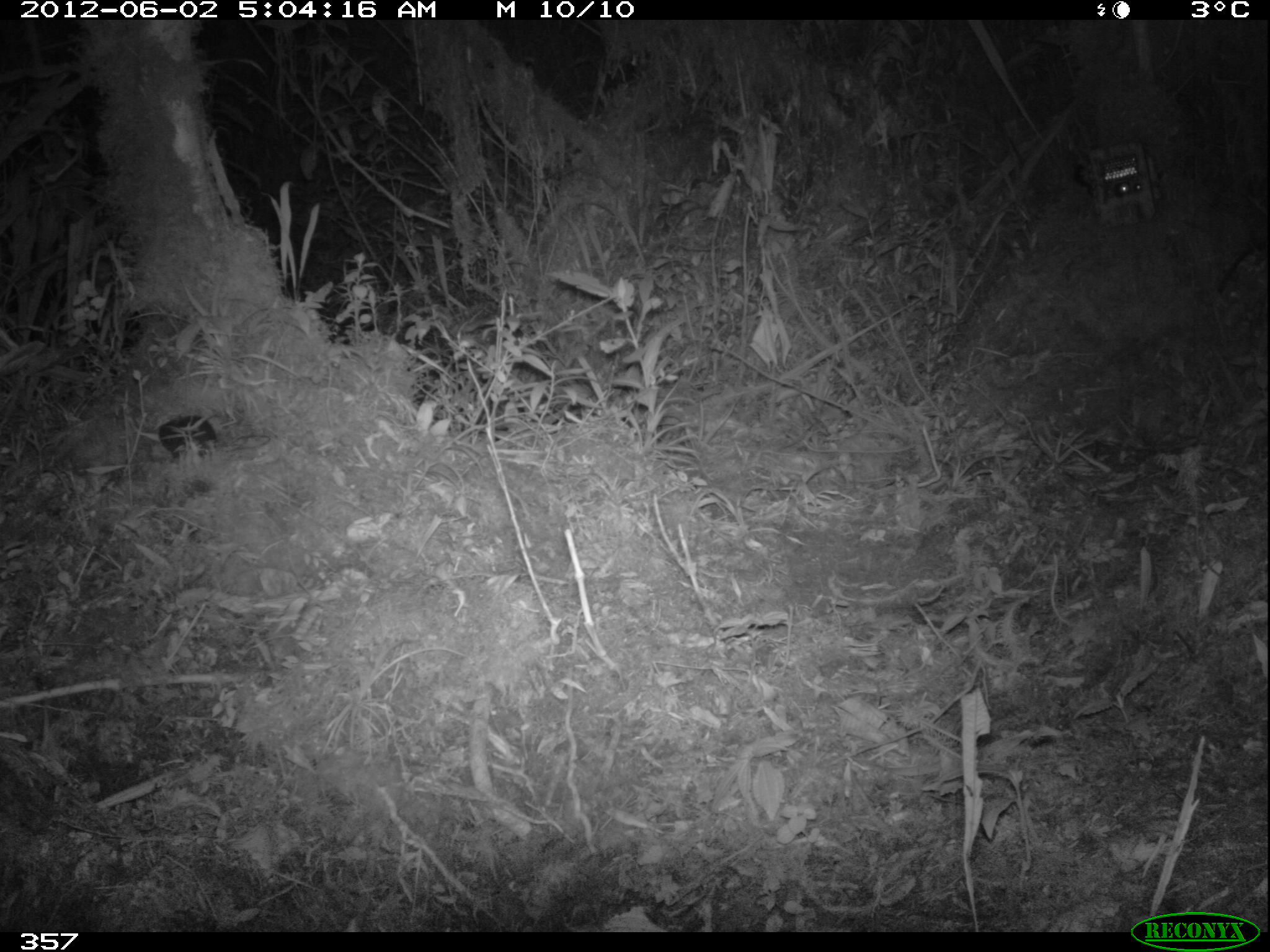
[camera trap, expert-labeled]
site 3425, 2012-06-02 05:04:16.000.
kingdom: Animalia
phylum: Chordata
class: Mammalia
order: Rodentia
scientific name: Rodentia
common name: rodents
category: unknown rodent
Unknown rodent (rodents) (Rodentia).